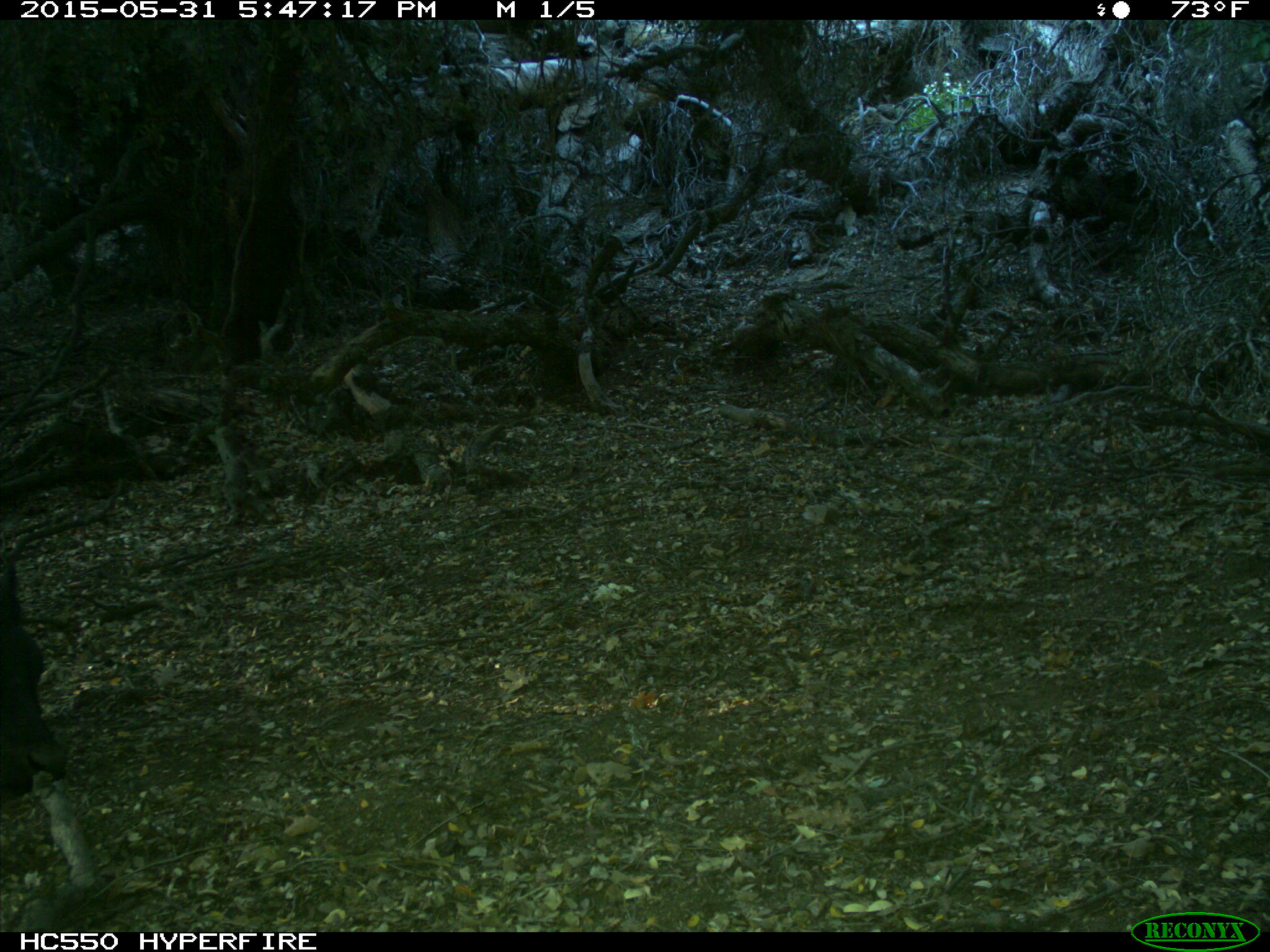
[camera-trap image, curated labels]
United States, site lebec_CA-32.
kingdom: Animalia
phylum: Chordata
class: Mammalia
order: Artiodactyla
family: Bovidae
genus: Bos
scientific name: Bos taurus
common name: domestic cow